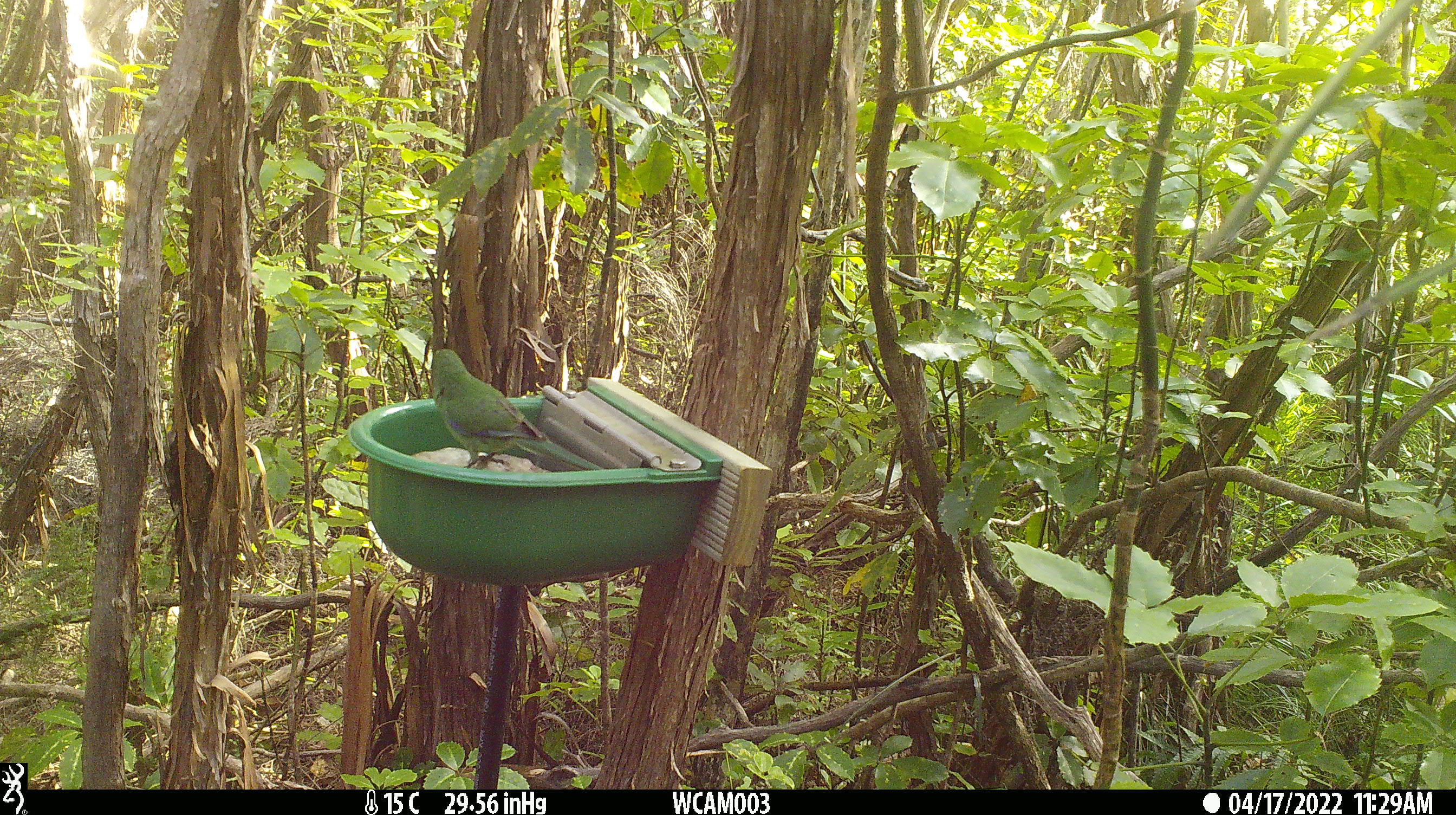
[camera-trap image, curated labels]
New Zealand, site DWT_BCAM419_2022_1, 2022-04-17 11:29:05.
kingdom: Animalia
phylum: Chordata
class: Aves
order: Psittaciformes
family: Psittaculidae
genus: Cyanoramphus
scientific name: Cyanoramphus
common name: parakeet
Parakeet (Cyanoramphus).